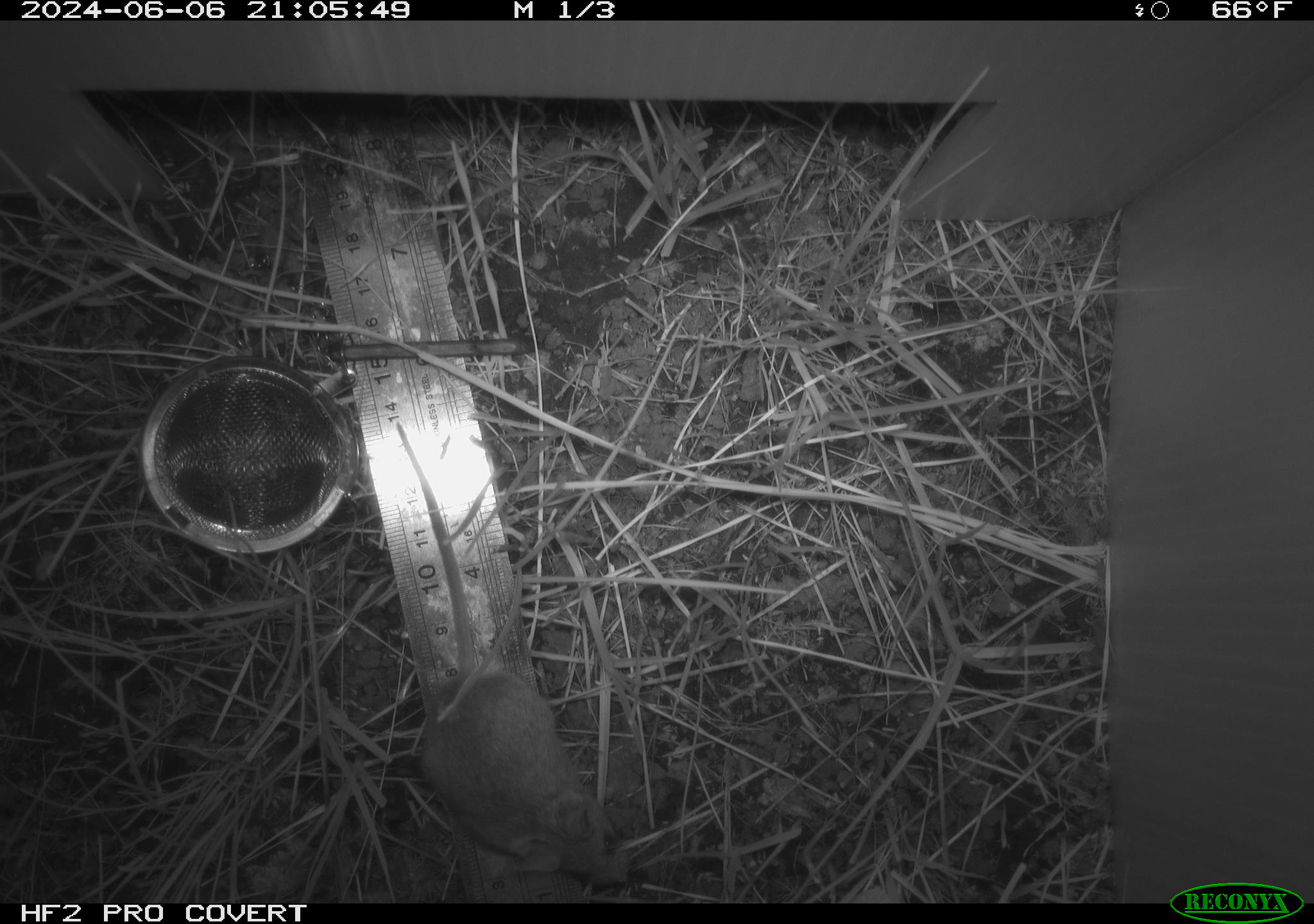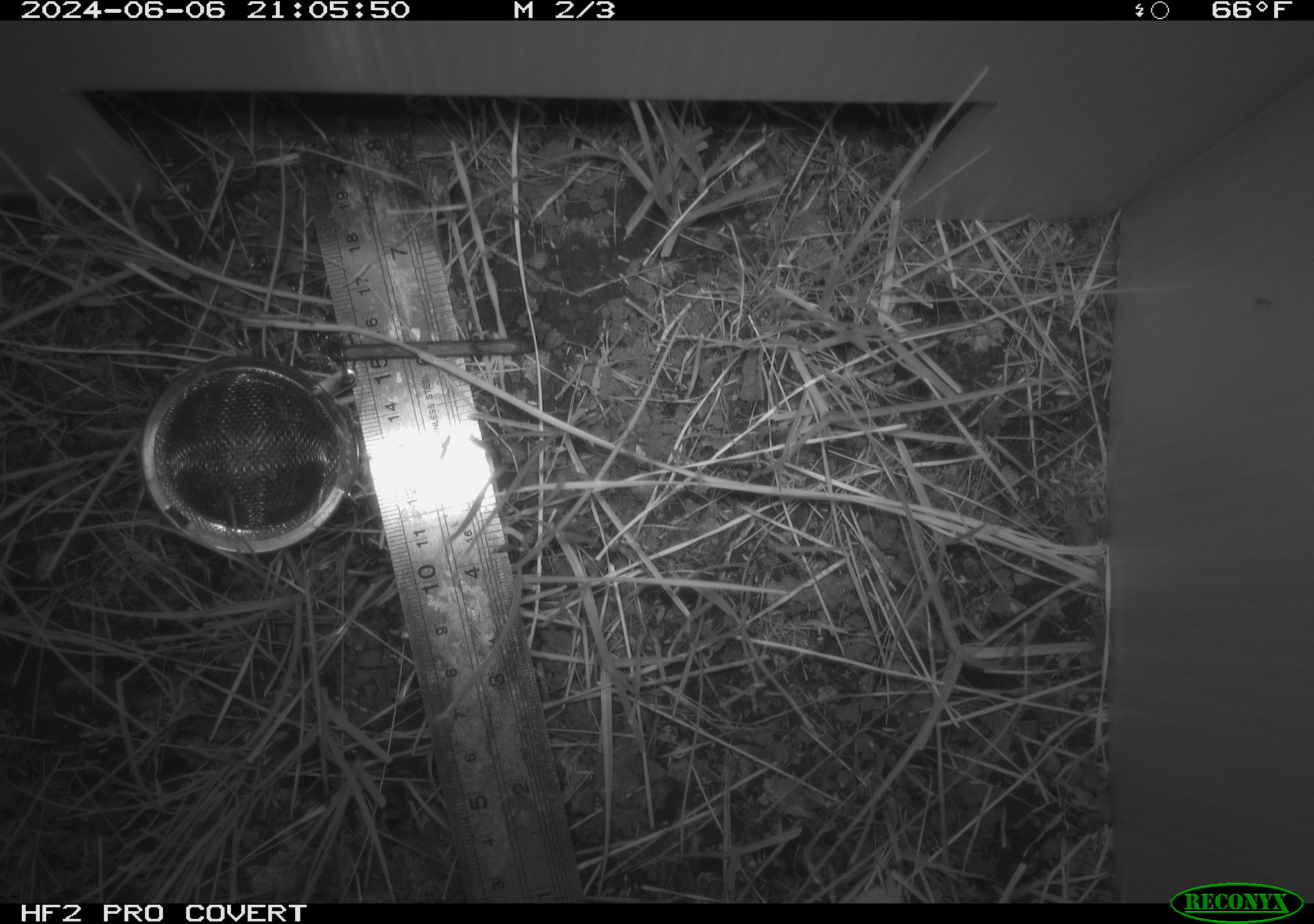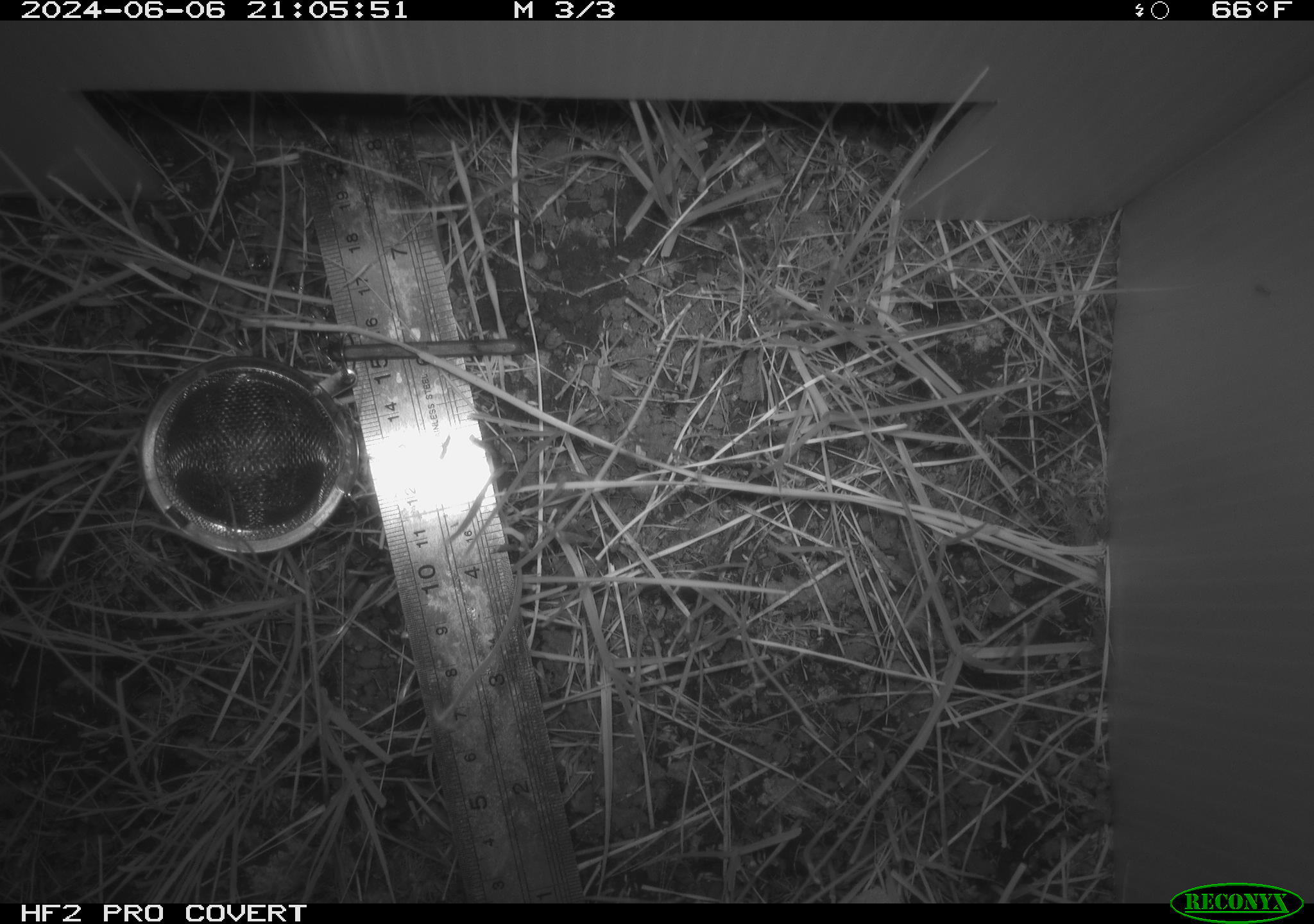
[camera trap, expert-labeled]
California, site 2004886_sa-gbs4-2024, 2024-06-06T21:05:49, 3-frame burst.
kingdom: Animalia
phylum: Chordata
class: Mammalia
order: Rodentia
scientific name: Rodentia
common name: mouse species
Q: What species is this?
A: Mouse species (Rodentia).